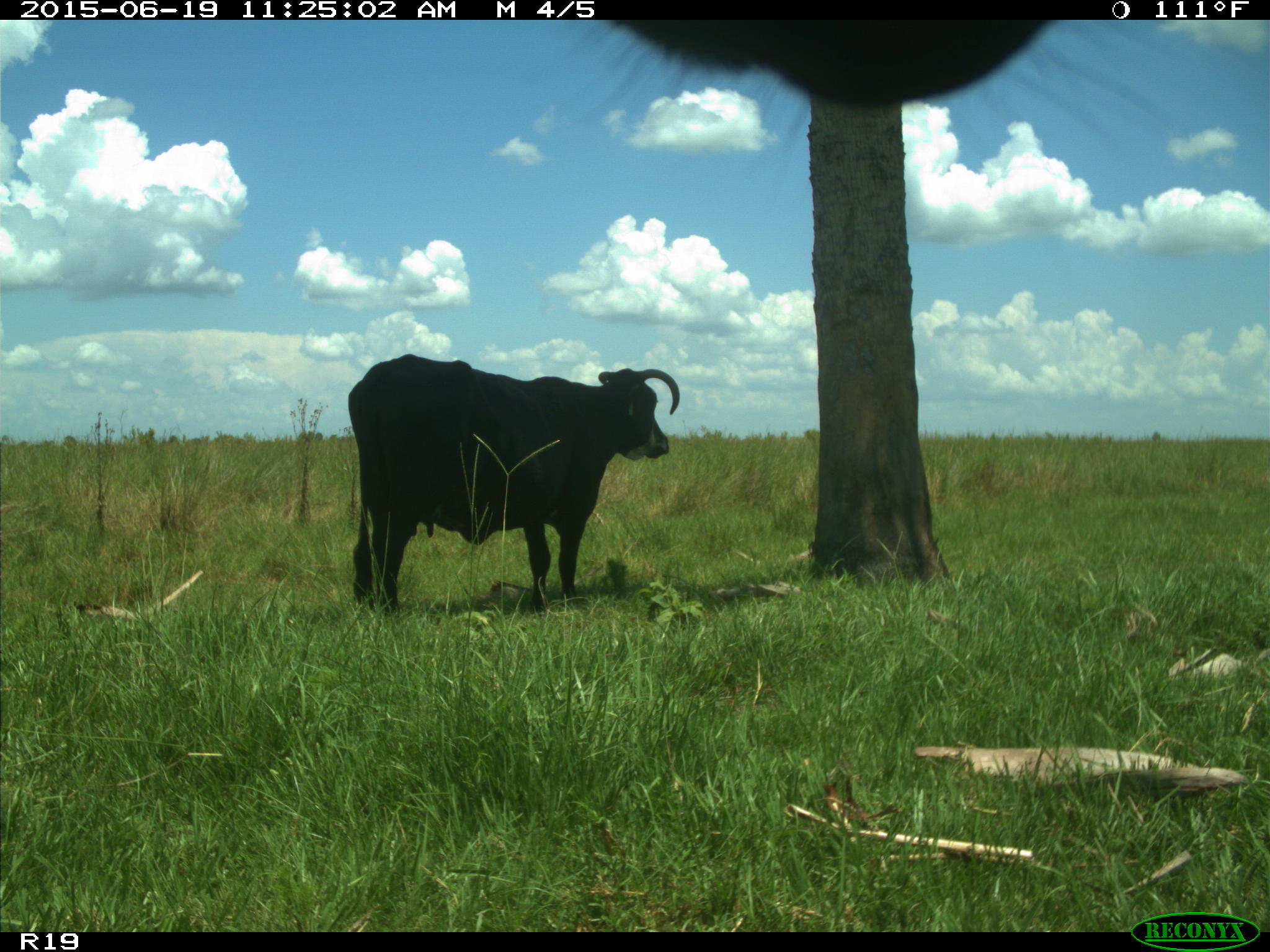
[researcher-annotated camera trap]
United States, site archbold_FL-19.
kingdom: Animalia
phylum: Chordata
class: Mammalia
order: Artiodactyla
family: Bovidae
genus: Bos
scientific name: Bos taurus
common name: domestic cow